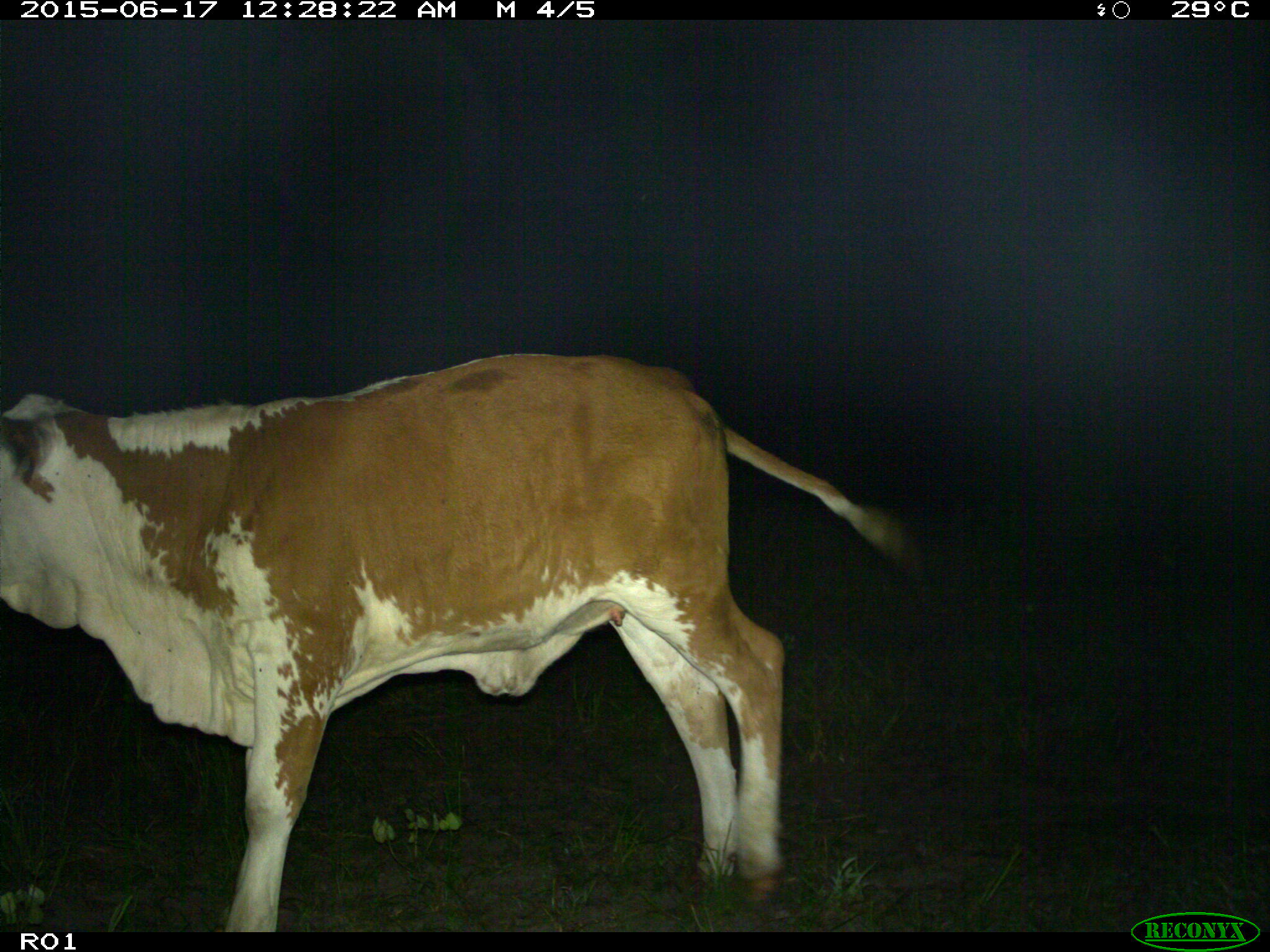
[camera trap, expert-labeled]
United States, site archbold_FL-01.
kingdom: Animalia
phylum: Chordata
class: Mammalia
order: Artiodactyla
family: Bovidae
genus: Bos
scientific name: Bos taurus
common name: domestic cow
Bos taurus (domestic cow).